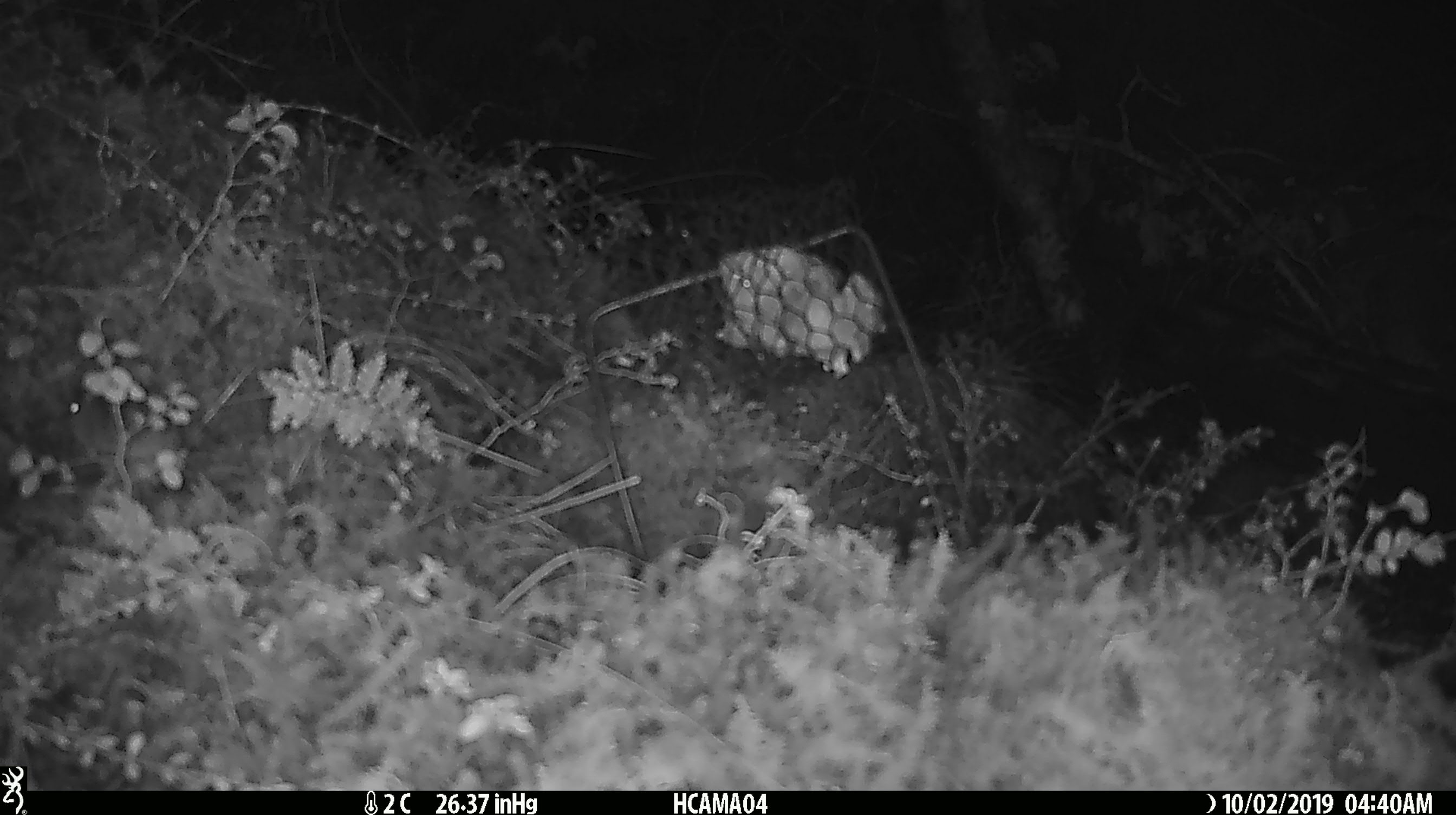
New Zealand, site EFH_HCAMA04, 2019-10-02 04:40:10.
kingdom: Animalia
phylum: Chordata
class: Mammalia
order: Rodentia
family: Muridae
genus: Mus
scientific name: Mus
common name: mouse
Mouse (Mus).